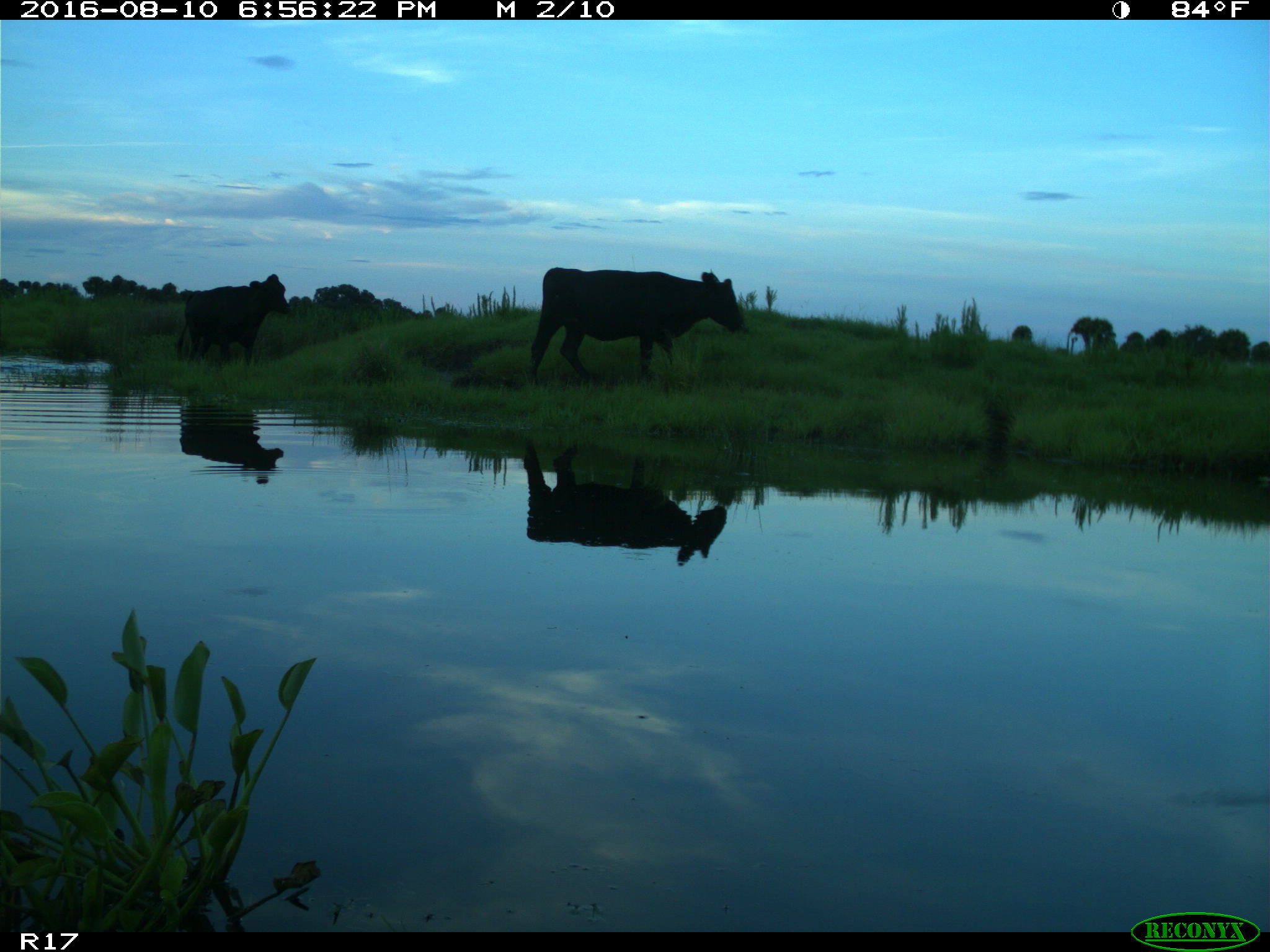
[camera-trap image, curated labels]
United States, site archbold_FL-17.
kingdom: Animalia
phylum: Chordata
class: Mammalia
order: Artiodactyla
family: Bovidae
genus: Bos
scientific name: Bos taurus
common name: domestic cow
Bos taurus (domestic cow).